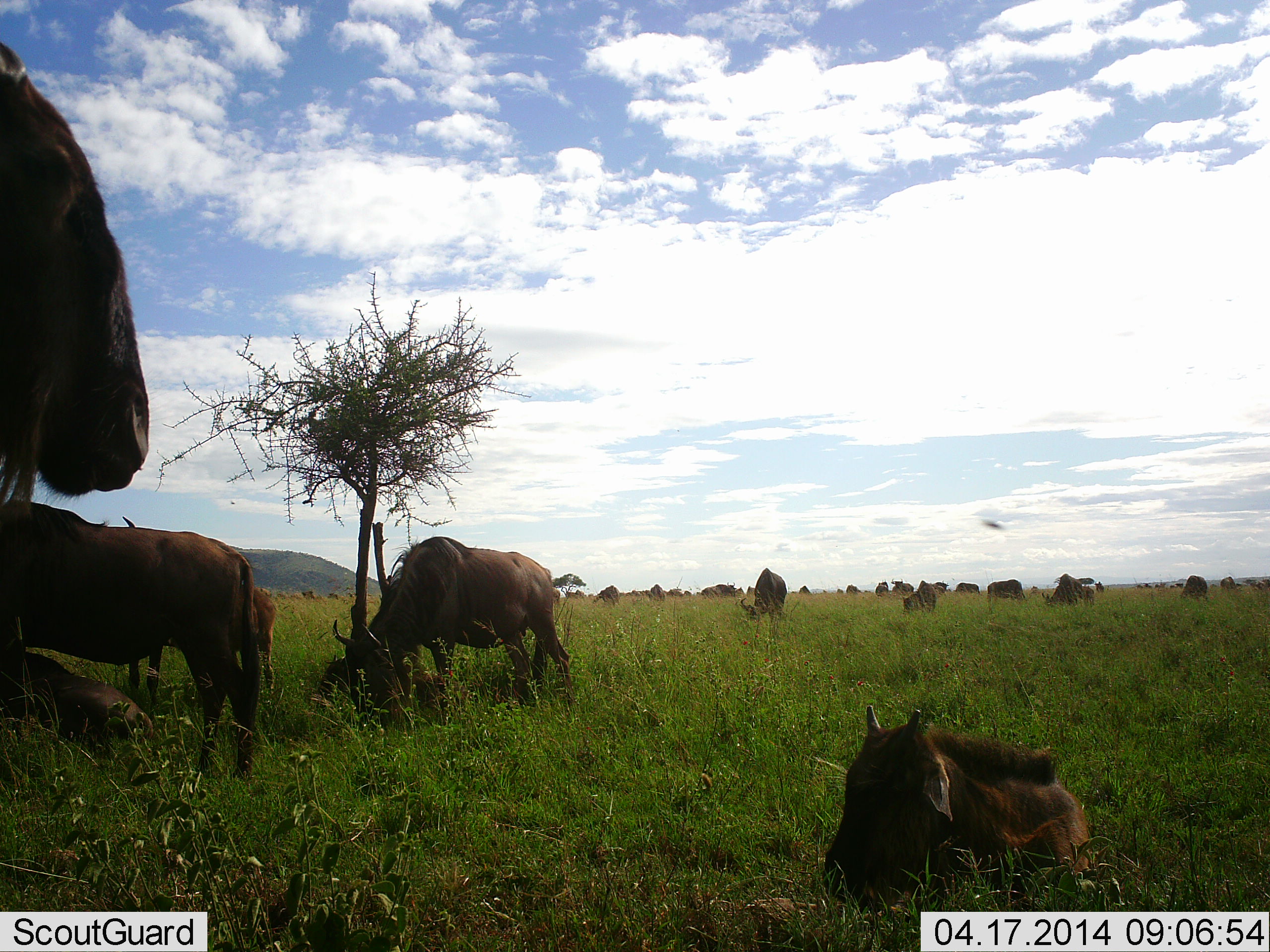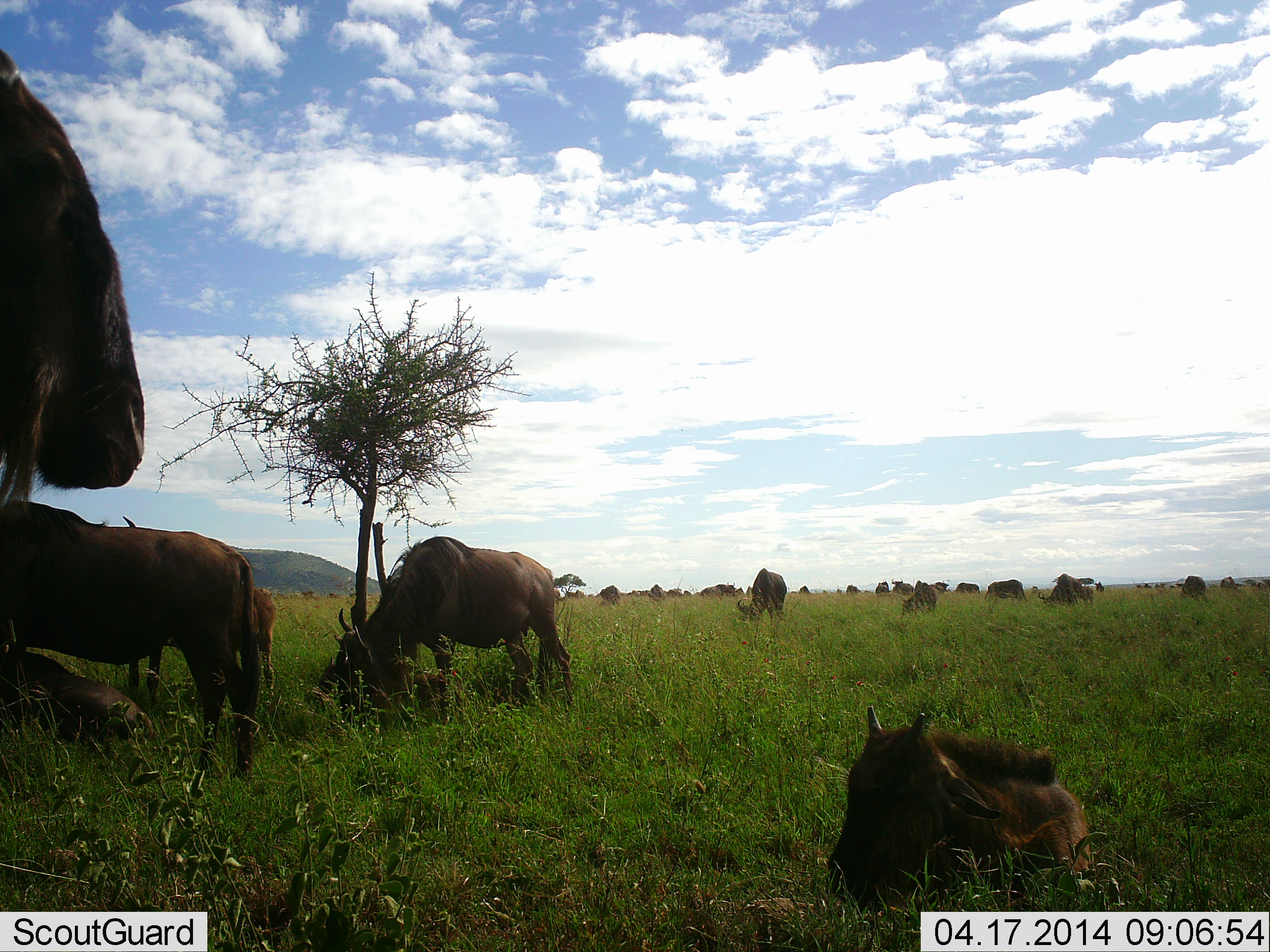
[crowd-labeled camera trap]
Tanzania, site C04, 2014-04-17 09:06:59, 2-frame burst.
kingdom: Animalia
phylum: Chordata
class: Mammalia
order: Artiodactyla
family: Bovidae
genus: Connochaetes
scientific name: Connochaetes taurinus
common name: blue wildebeest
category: wildebeest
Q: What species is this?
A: Wildebeest (blue wildebeest) (Connochaetes taurinus).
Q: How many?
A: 11-50.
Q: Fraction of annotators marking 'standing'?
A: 75%.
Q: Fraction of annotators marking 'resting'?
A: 83%.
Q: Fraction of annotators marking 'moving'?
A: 25%.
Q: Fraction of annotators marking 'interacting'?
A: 0%.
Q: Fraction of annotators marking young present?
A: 8%.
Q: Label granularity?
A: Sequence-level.